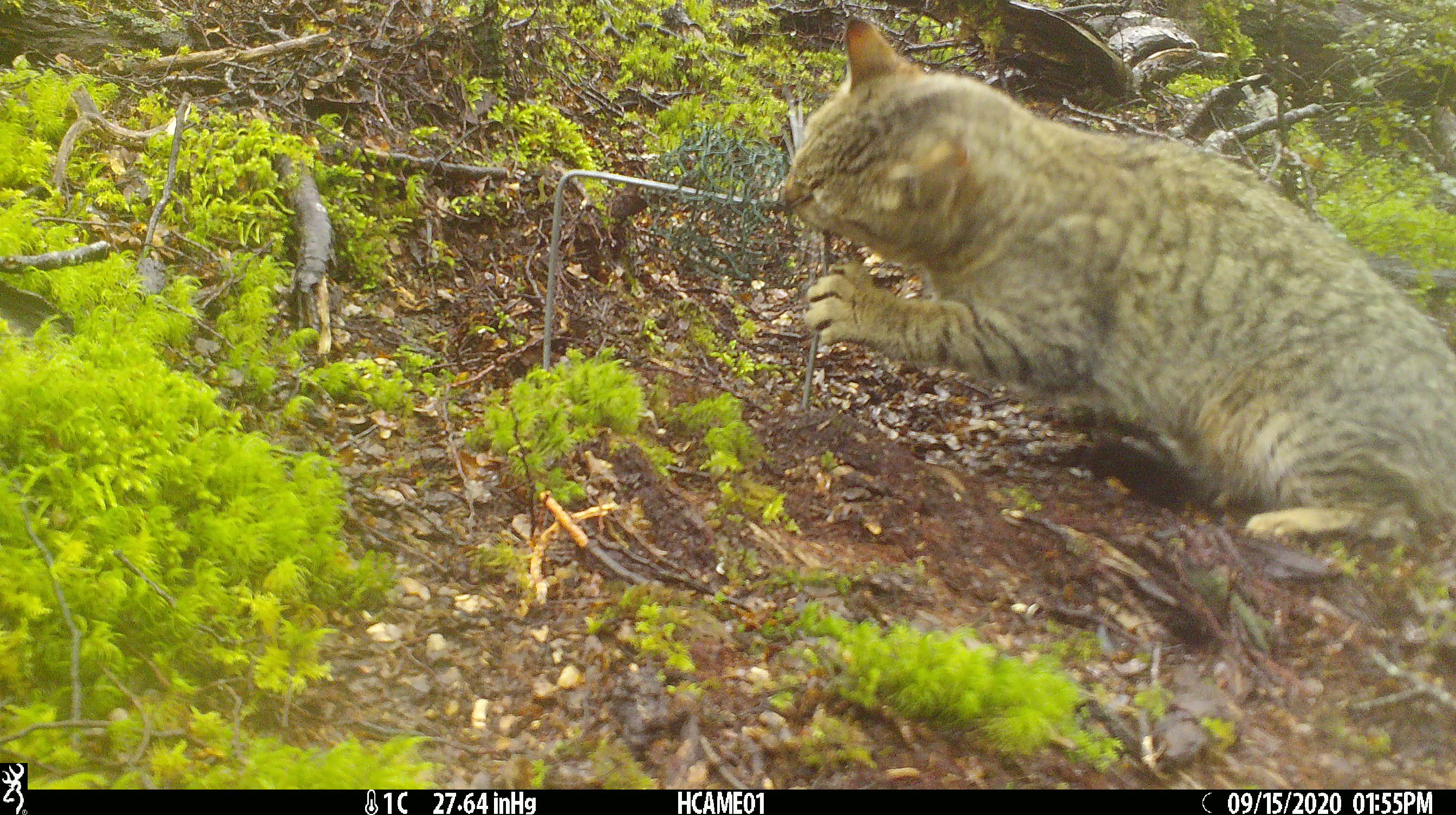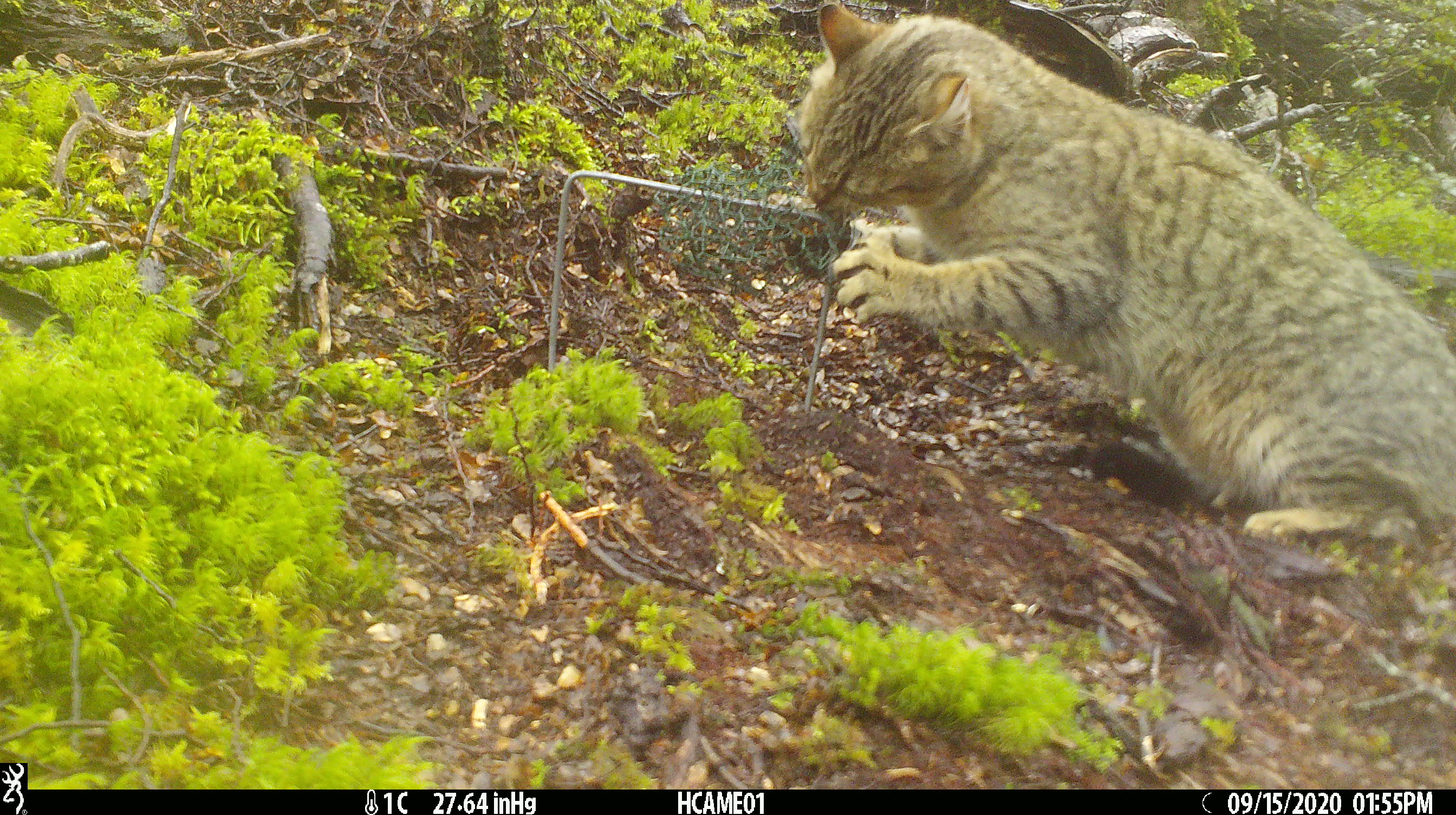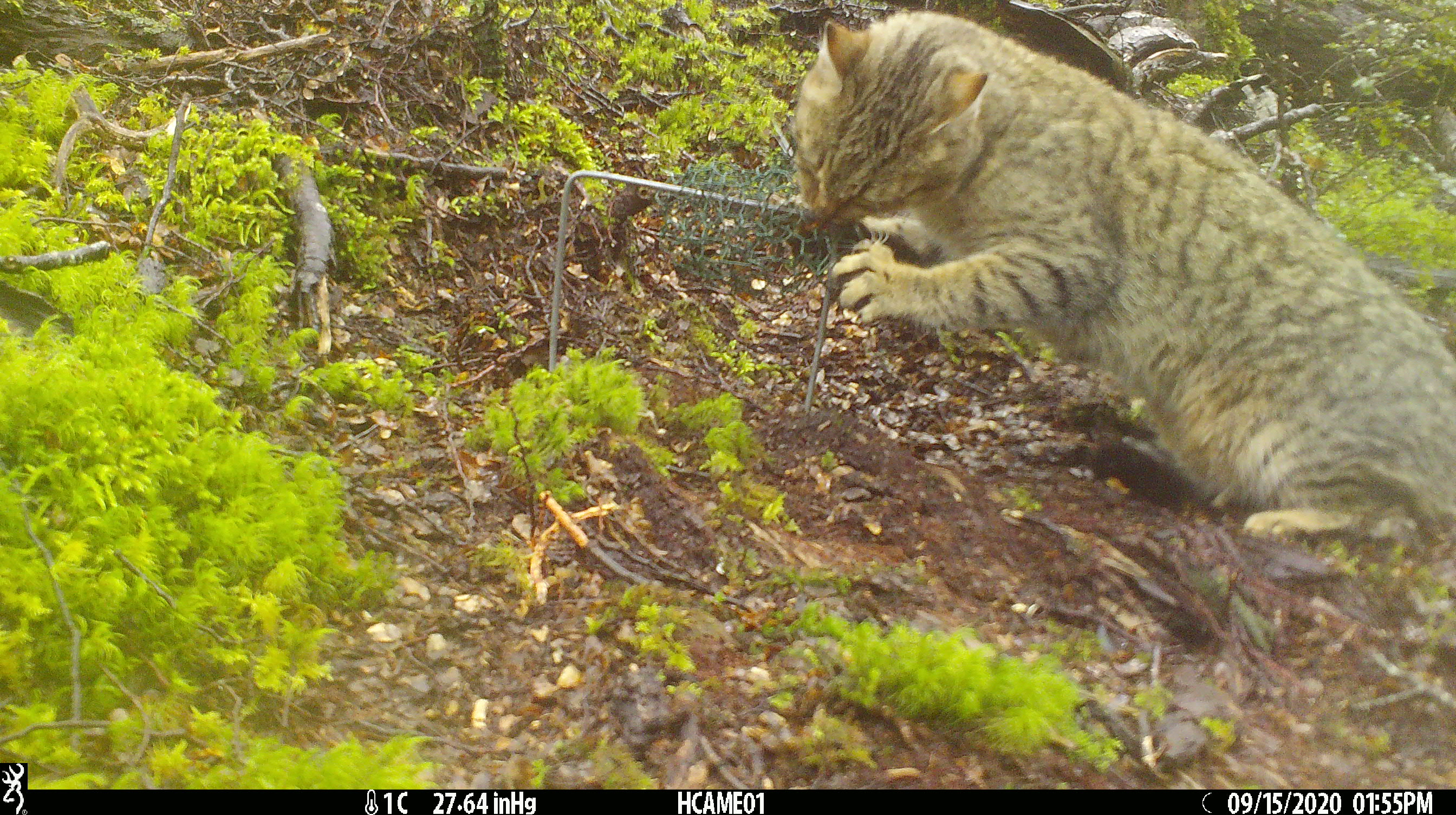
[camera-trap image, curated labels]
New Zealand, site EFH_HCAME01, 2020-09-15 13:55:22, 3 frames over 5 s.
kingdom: Animalia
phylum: Chordata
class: Mammalia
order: Carnivora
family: Felidae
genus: Felis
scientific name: Felis catus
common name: domestic cat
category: cat